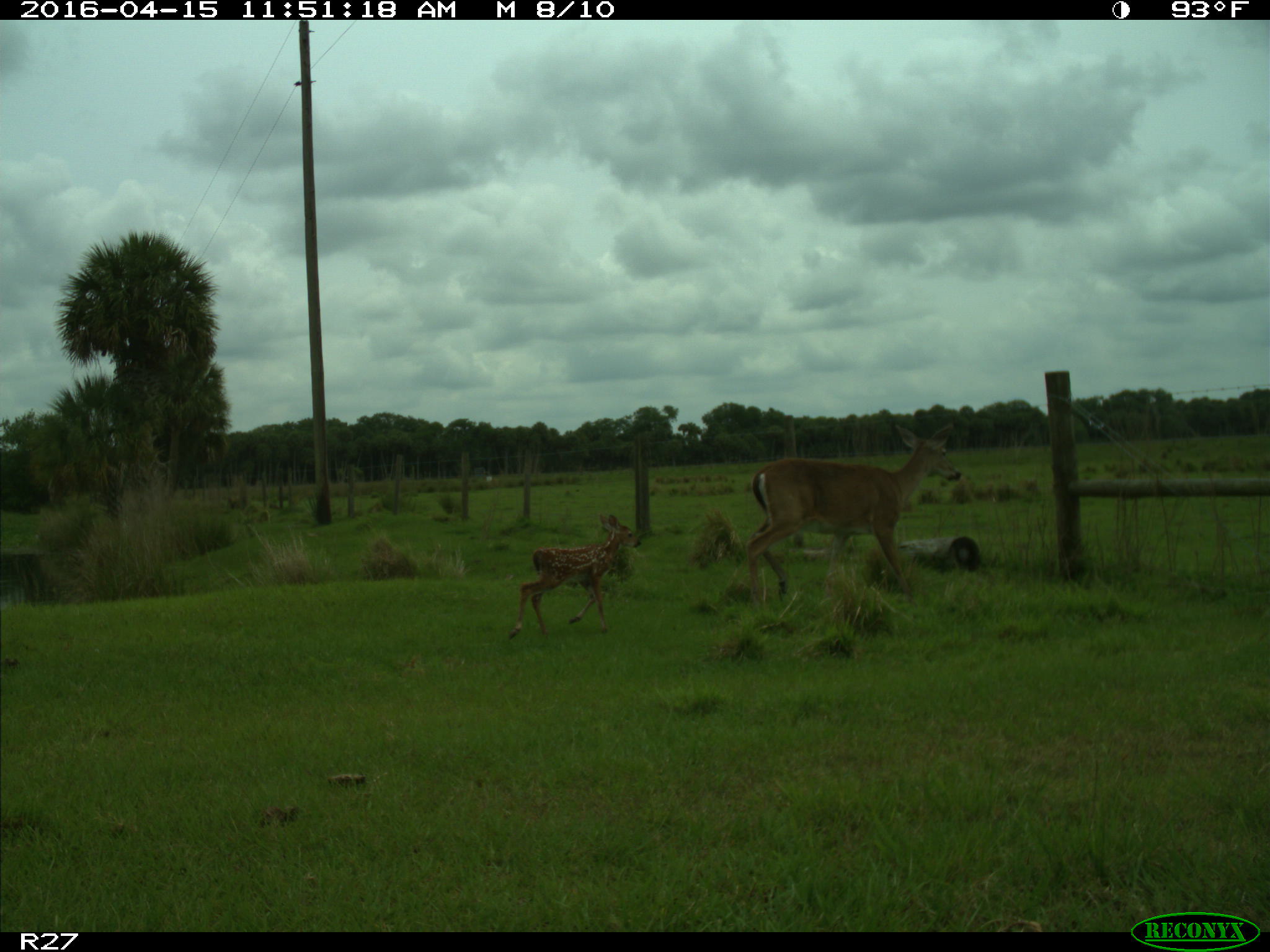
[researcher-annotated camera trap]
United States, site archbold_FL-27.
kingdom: Animalia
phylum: Chordata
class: Mammalia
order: Artiodactyla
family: Cervidae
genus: Odocoileus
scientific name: Odocoileus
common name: deer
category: unidentified deer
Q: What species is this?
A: Unidentified deer (deer) (Odocoileus).